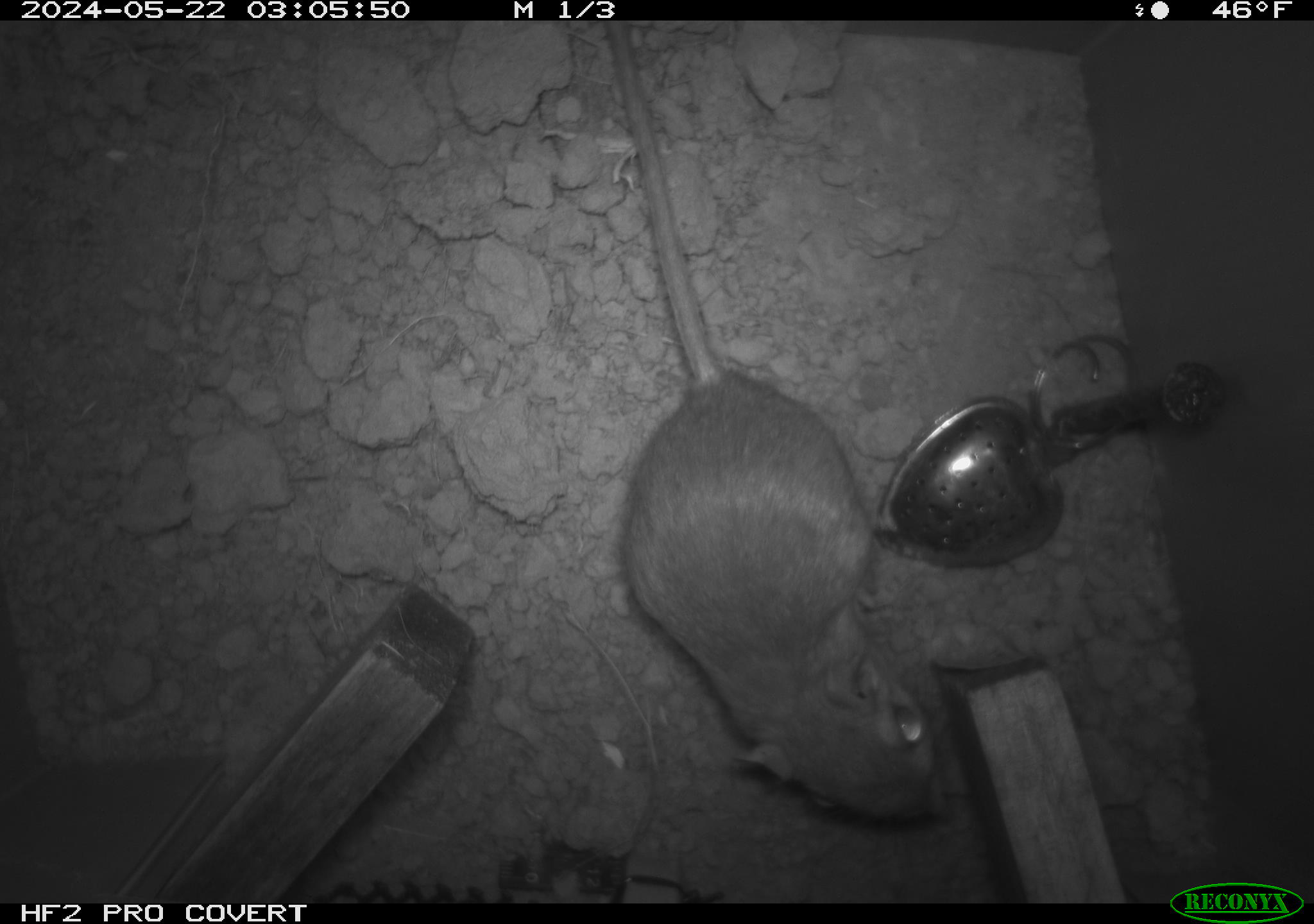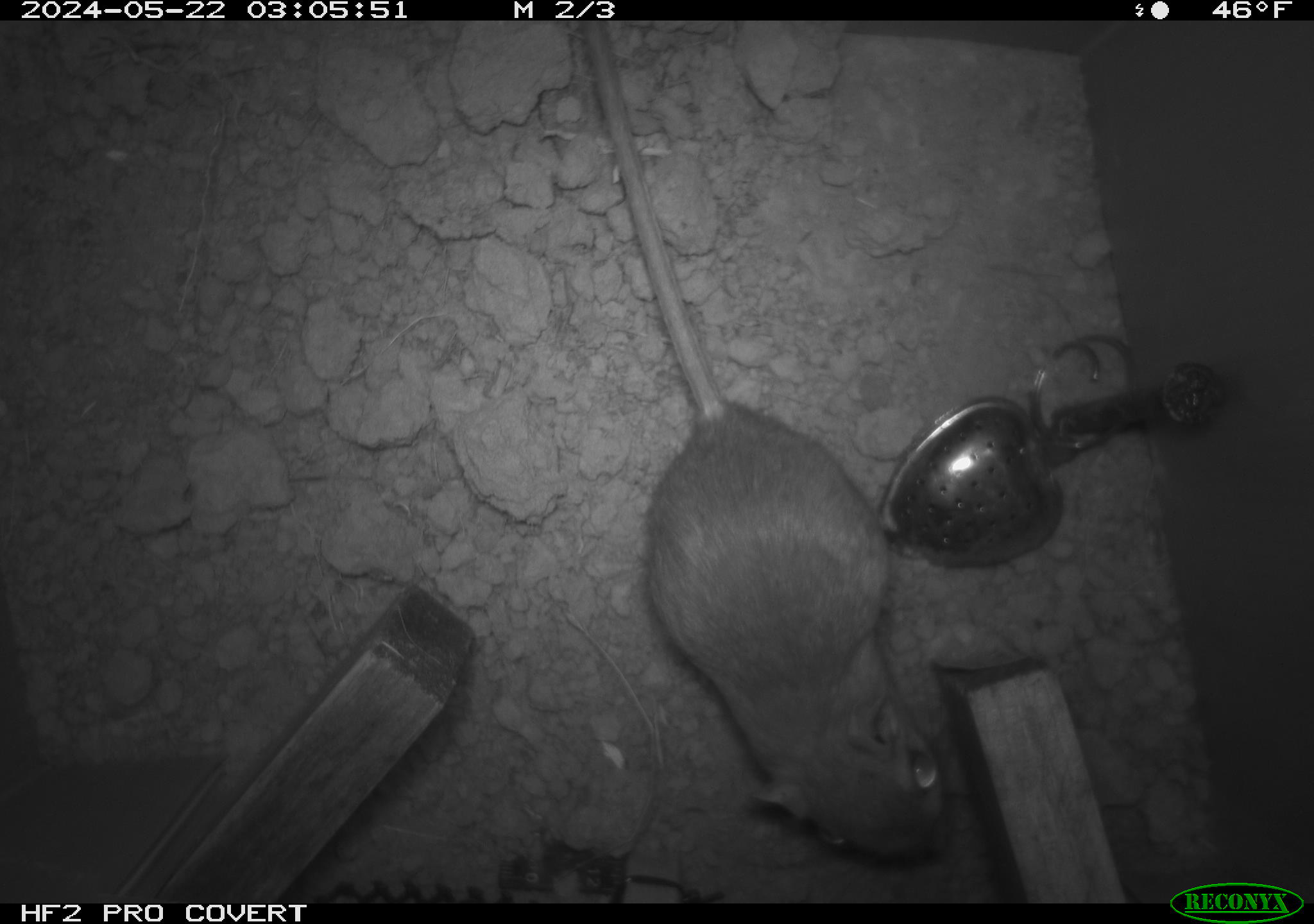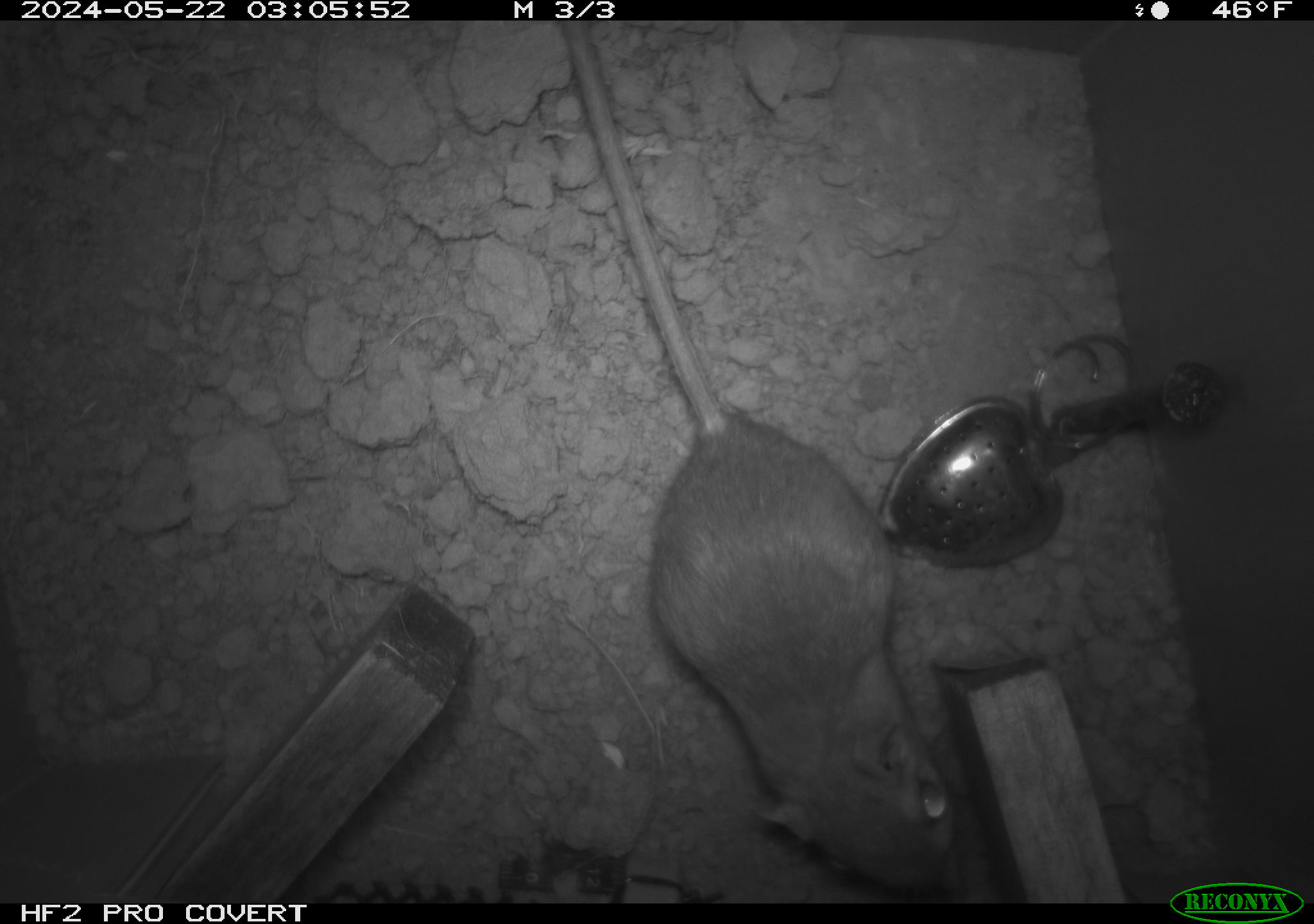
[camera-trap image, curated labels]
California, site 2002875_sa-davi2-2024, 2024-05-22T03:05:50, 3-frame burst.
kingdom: Animalia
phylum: Chordata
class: Mammalia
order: Rodentia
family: Heteromyidae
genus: Dipodomys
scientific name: Dipodomys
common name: kangaroo rats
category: dipodomys species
Dipodomys species (kangaroo rats) (Dipodomys).